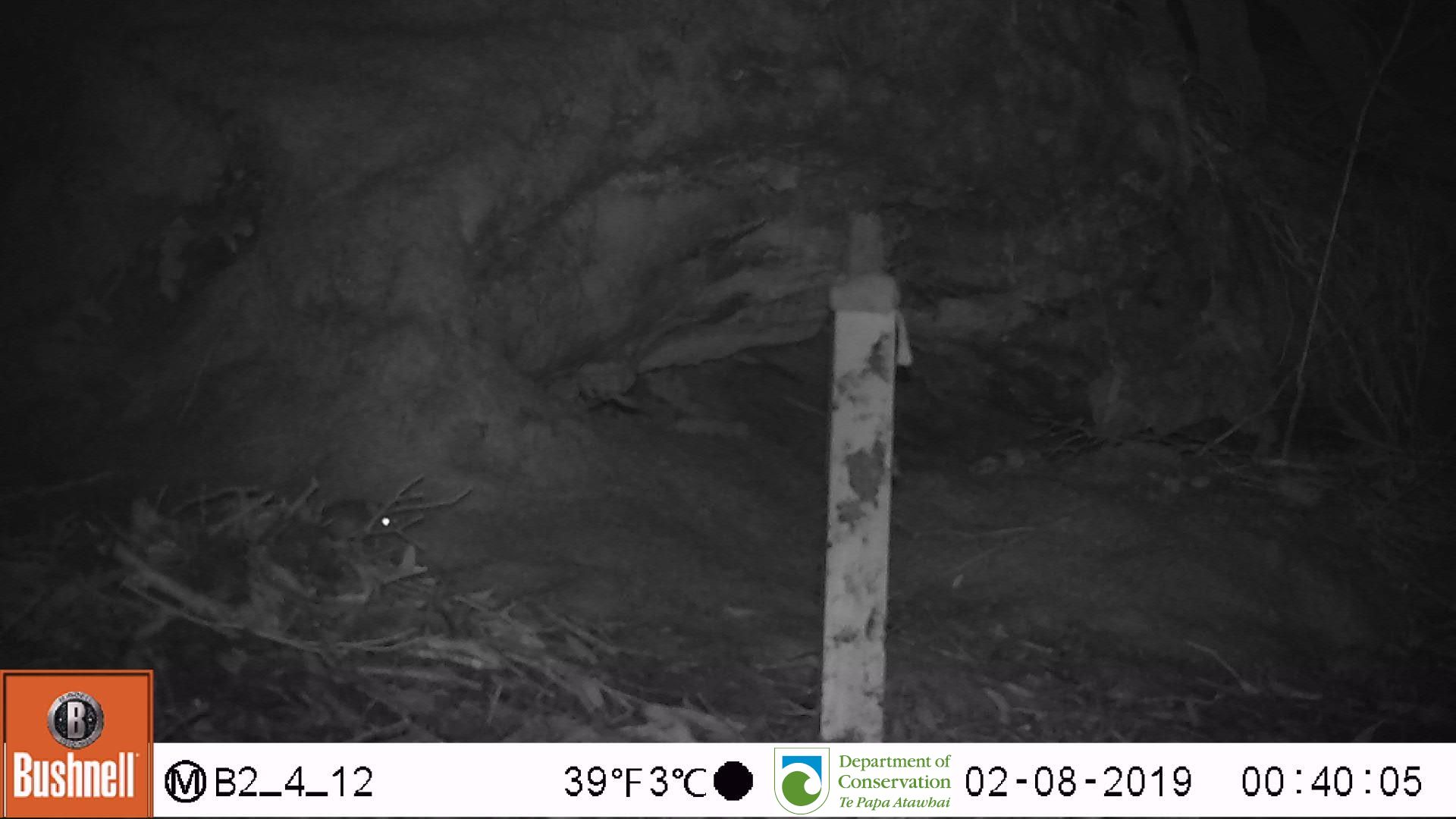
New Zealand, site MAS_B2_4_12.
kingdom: Animalia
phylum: Chordata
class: Mammalia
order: Rodentia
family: Muridae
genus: Mus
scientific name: Mus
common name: mouse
Mouse (Mus).